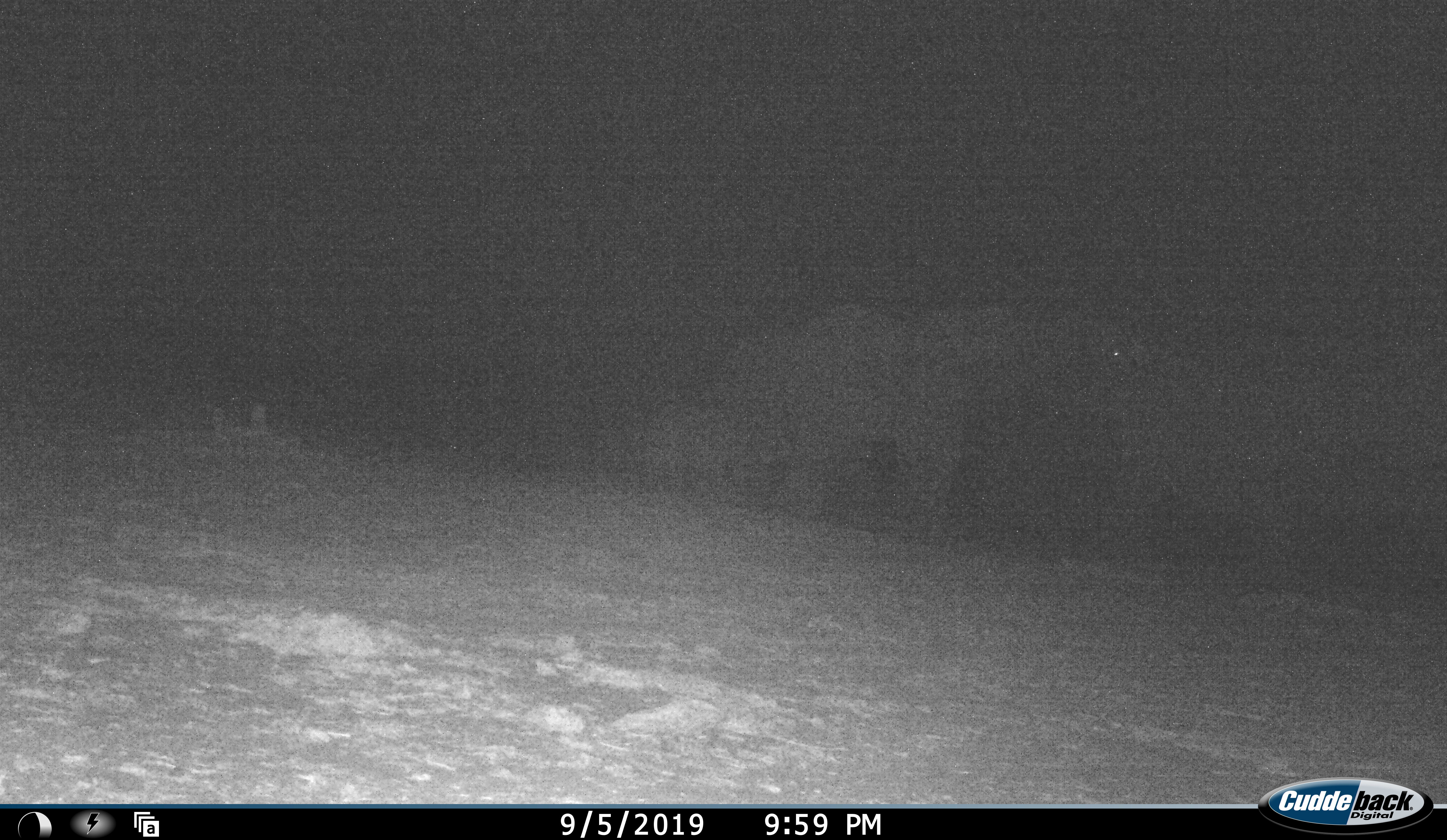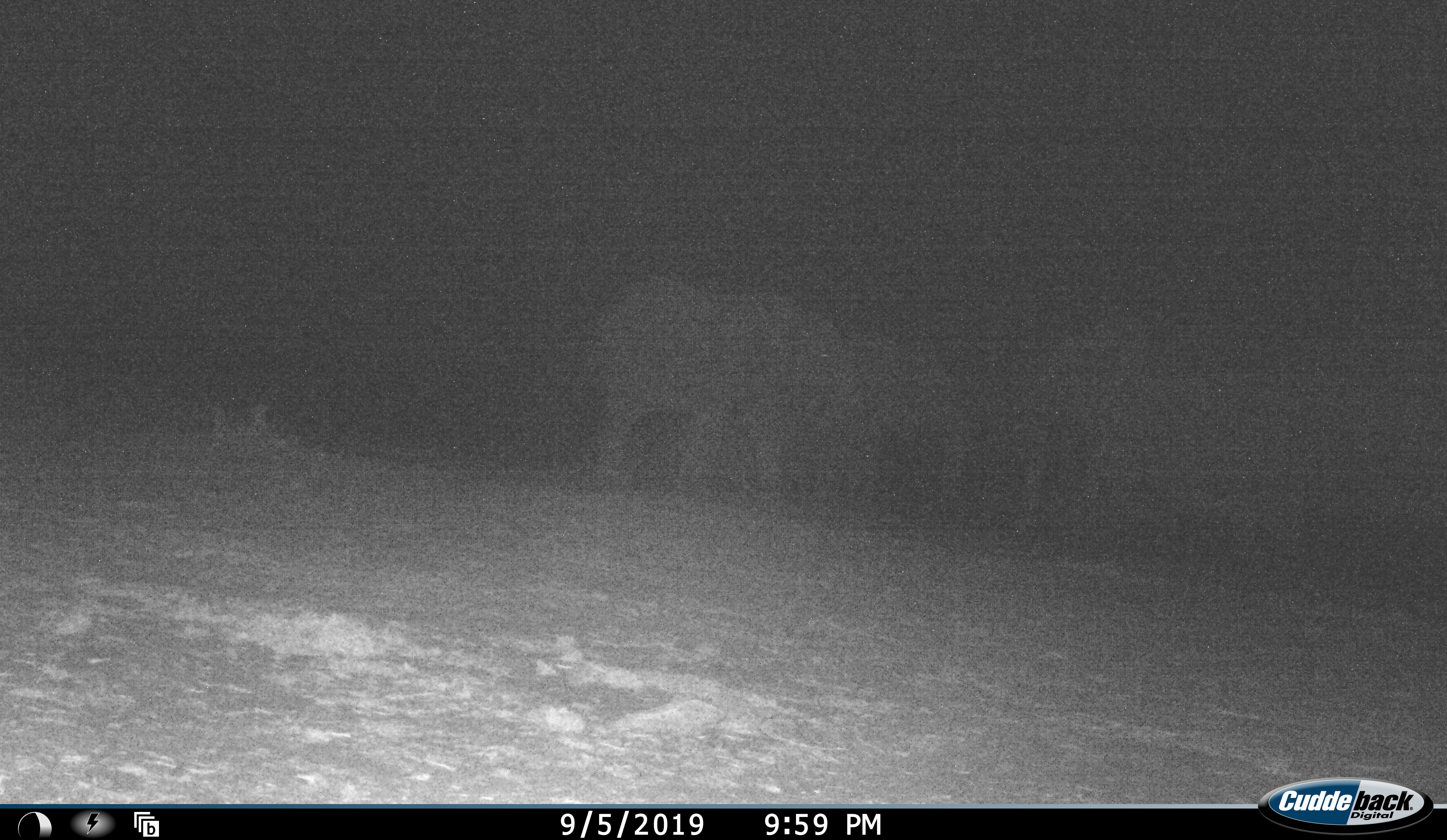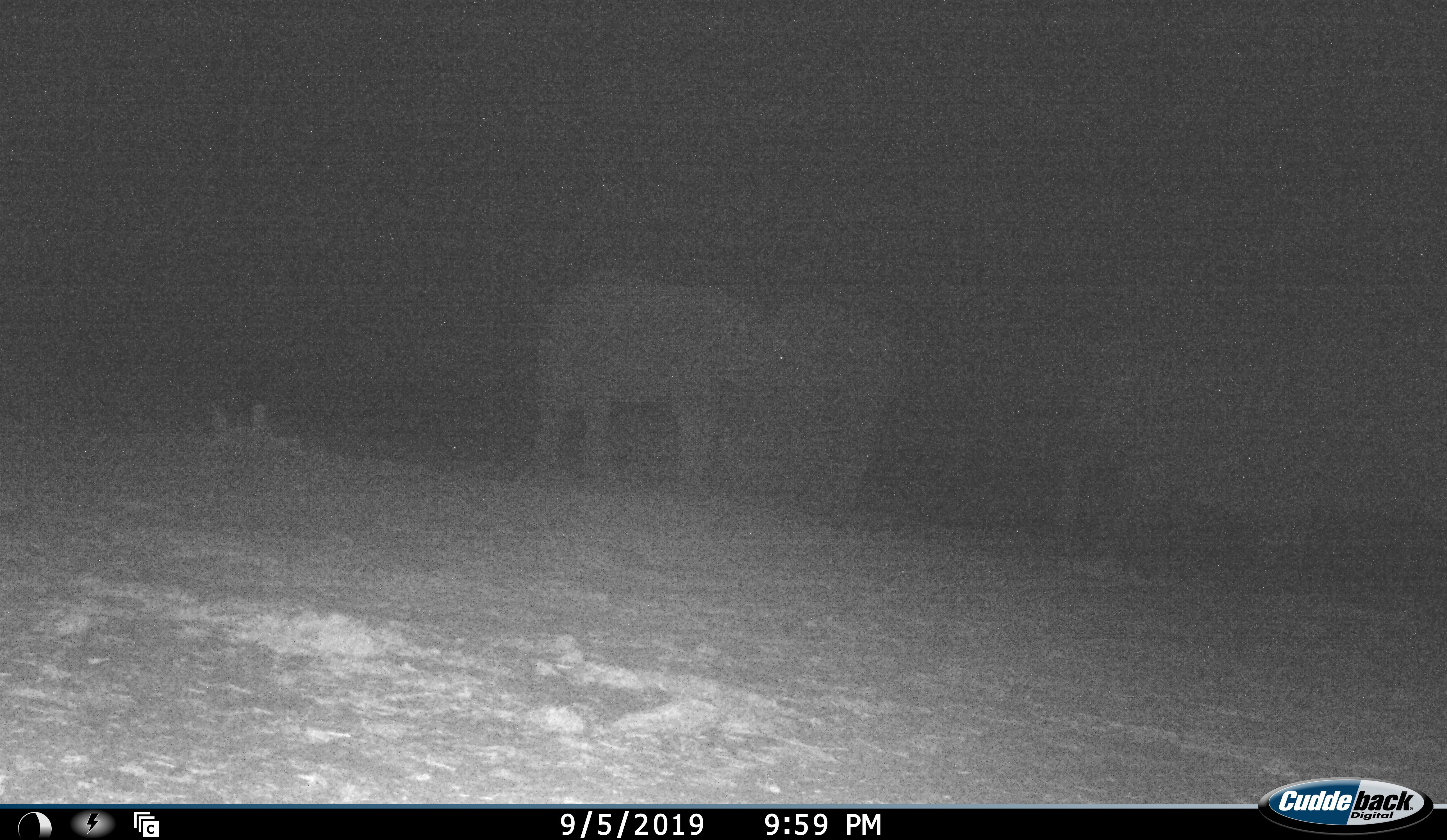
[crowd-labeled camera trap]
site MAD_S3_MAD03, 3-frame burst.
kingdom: Animalia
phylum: Chordata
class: Mammalia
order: Proboscidea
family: Elephantidae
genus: Loxodonta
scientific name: Loxodonta africana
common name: african bush elephant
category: elephant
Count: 3.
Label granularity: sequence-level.